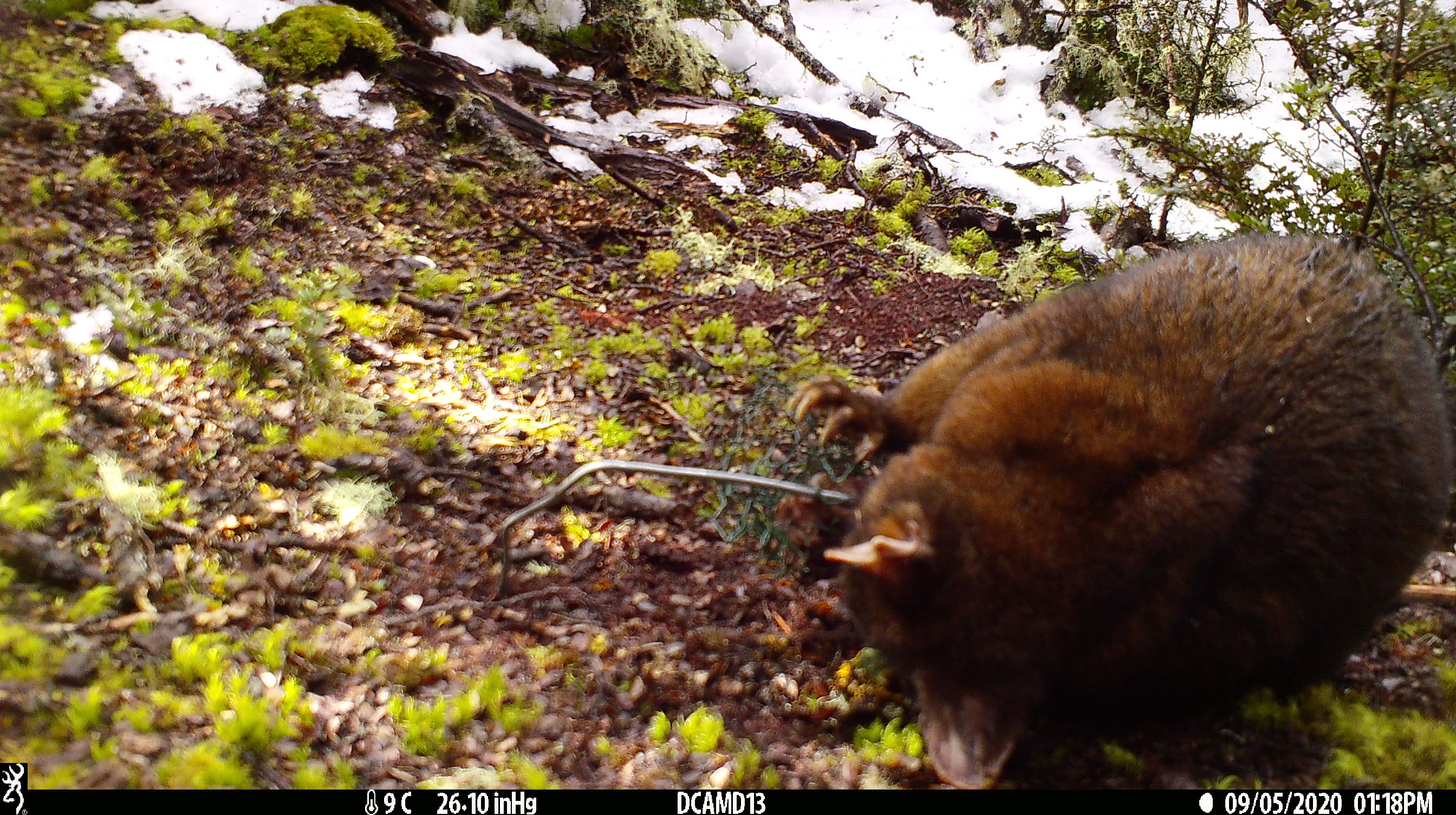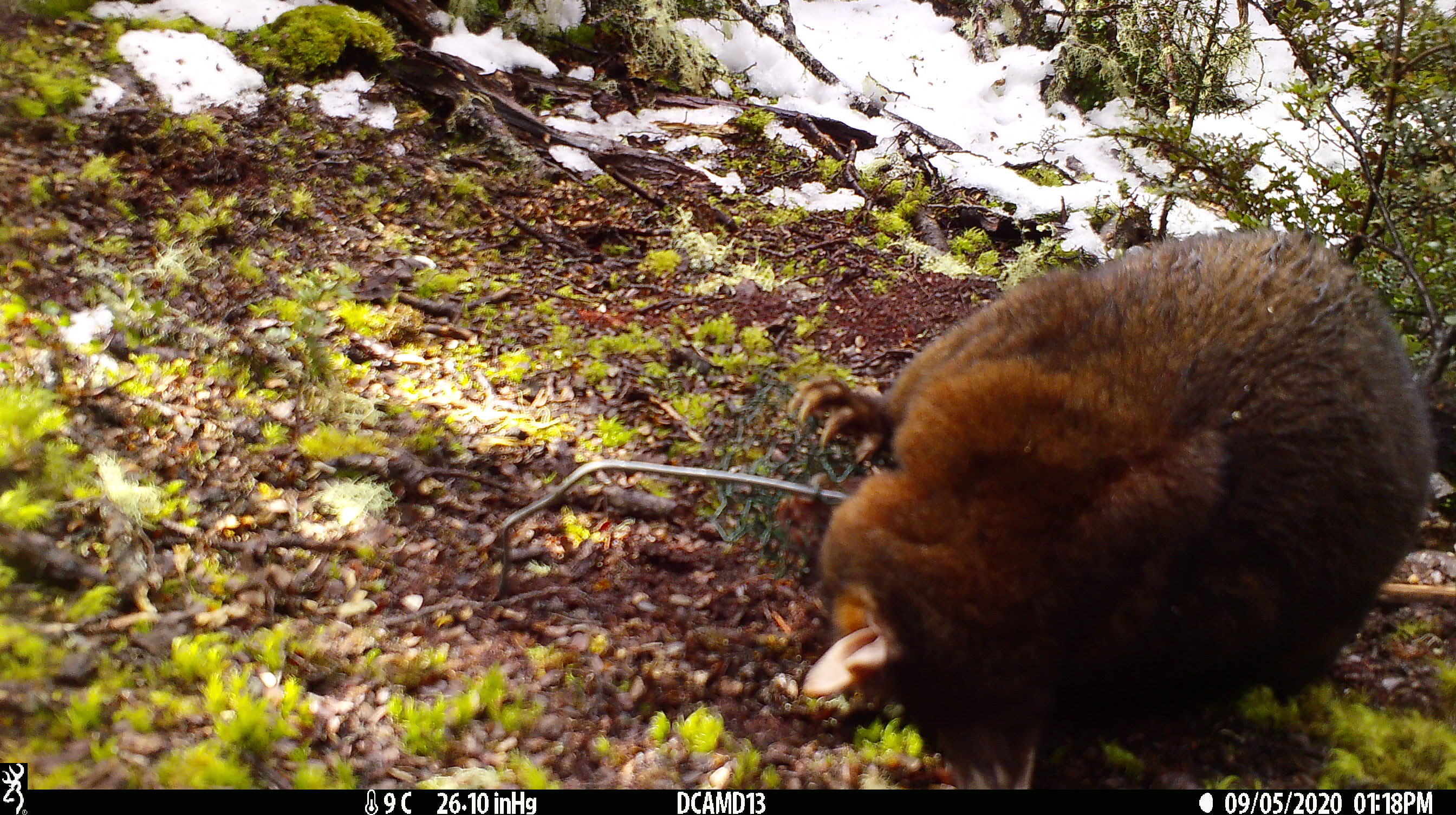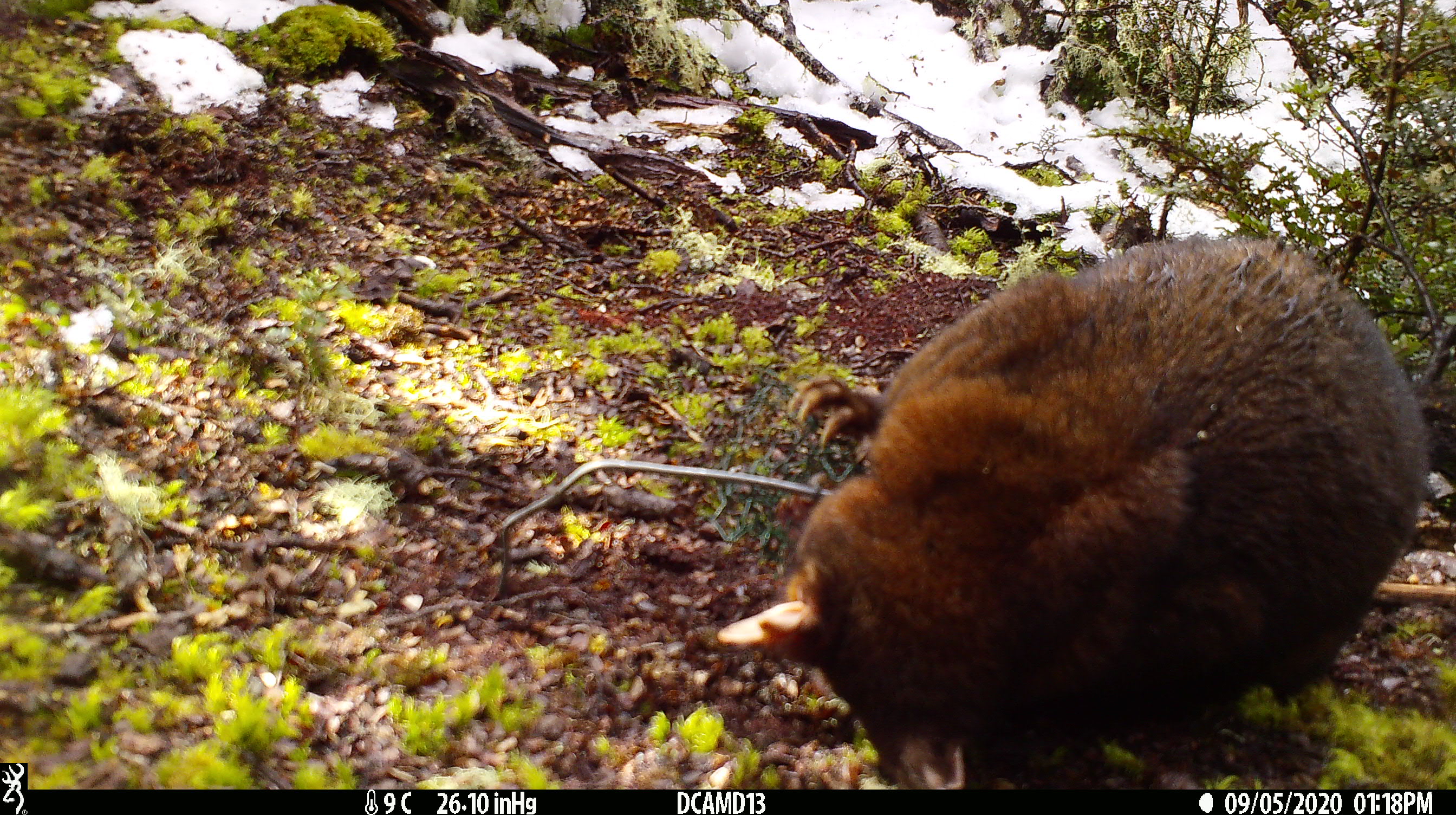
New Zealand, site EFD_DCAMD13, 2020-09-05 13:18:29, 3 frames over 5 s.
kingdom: Animalia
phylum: Chordata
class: Mammalia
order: Diprotodontia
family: Phalangeridae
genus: Trichosurus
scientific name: Trichosurus vulpecula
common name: common brushtail possum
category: possum